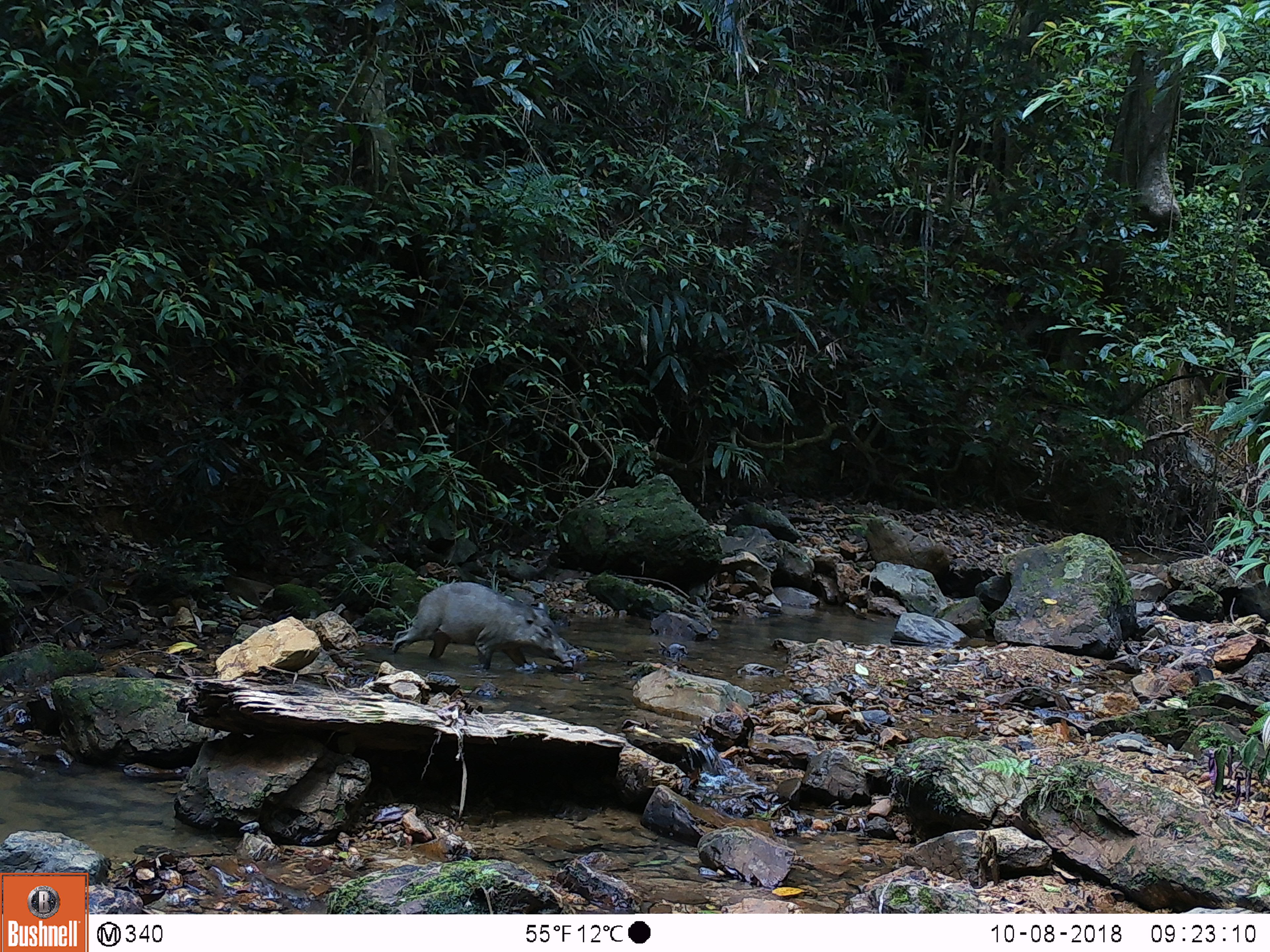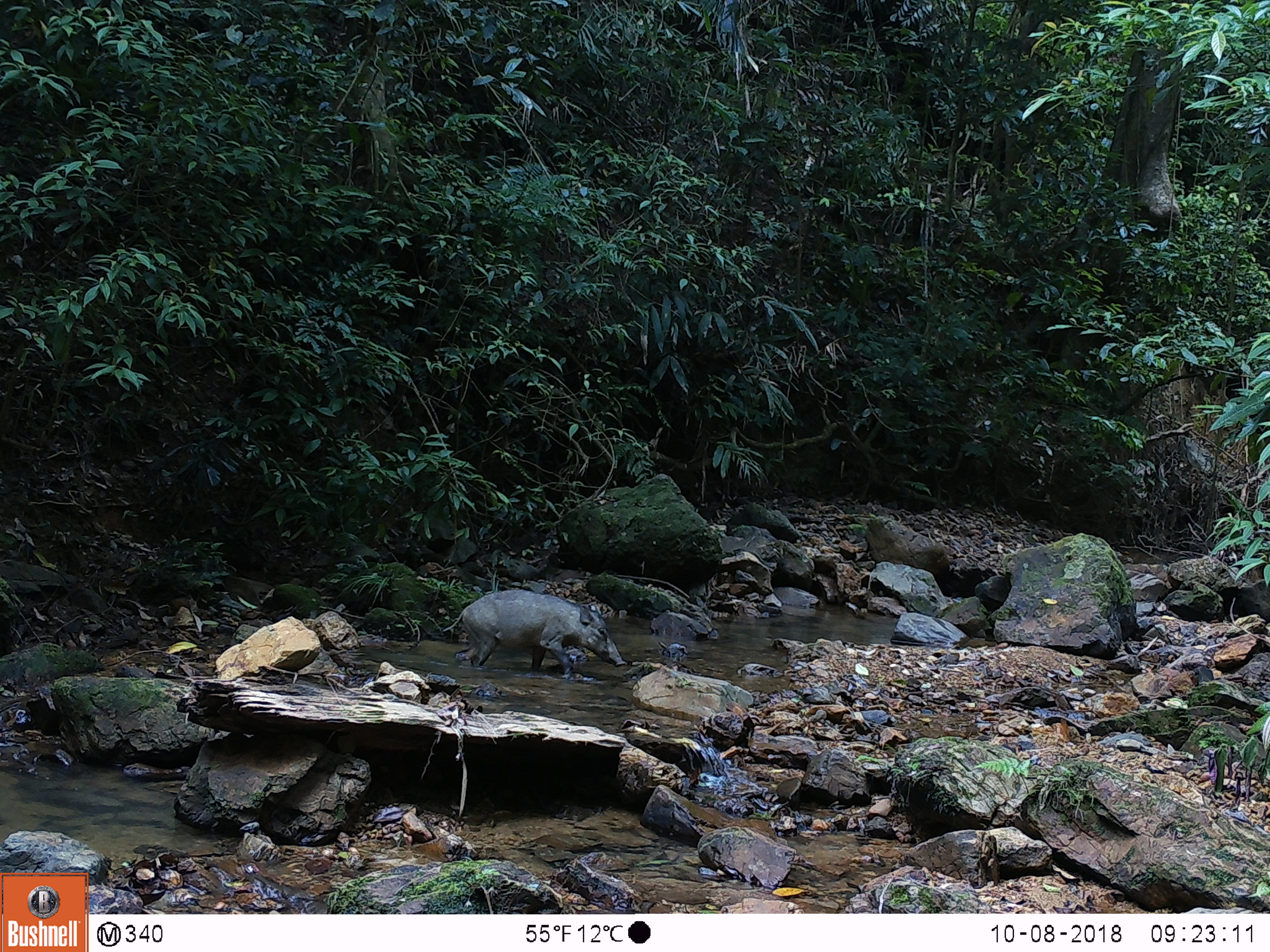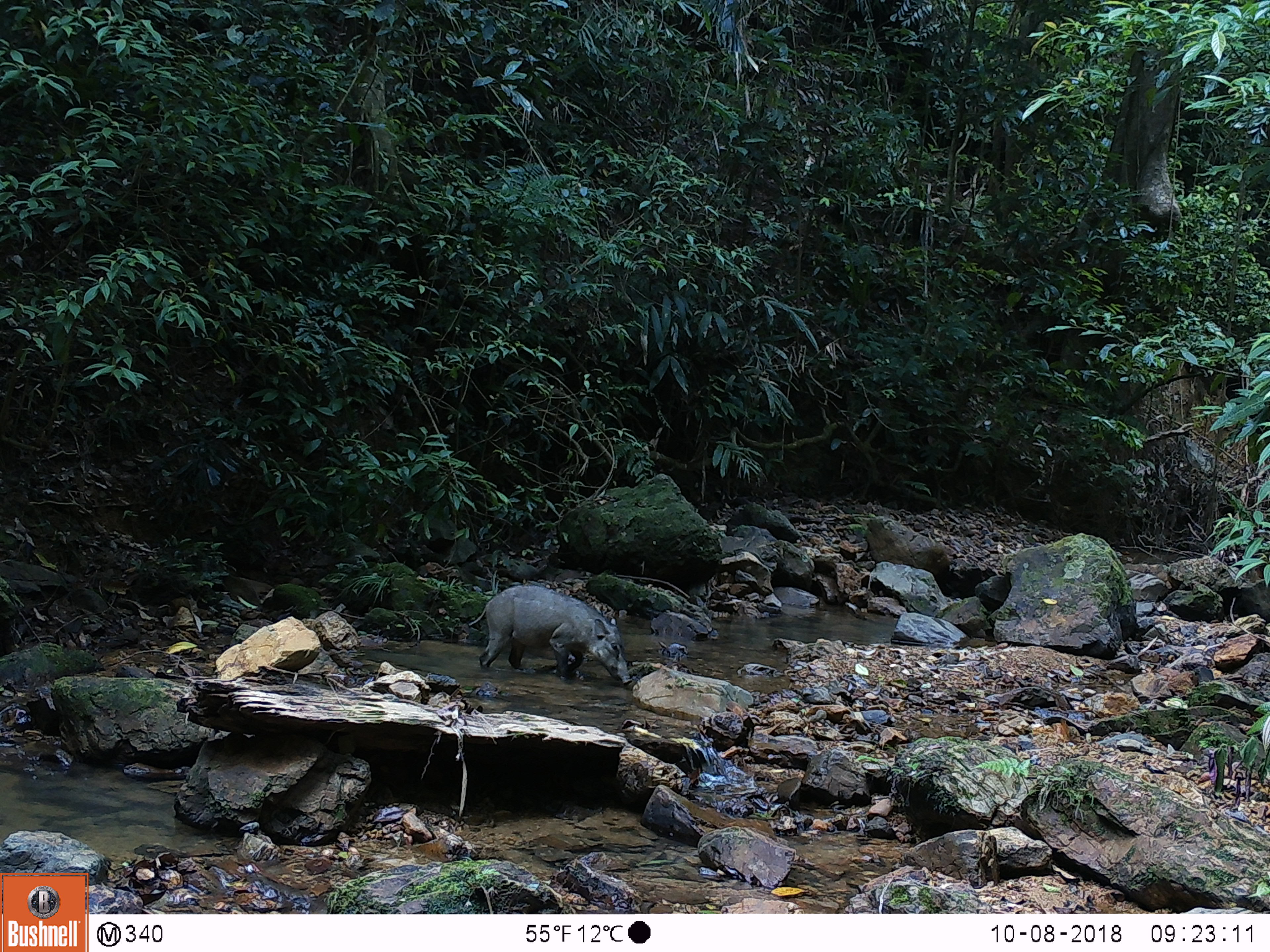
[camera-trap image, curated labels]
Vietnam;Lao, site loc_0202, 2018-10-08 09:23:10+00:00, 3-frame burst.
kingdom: Animalia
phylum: Chordata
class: Mammalia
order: Artiodactyla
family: Suidae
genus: Sus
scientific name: Sus scrofa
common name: eurasian wild pig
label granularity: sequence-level